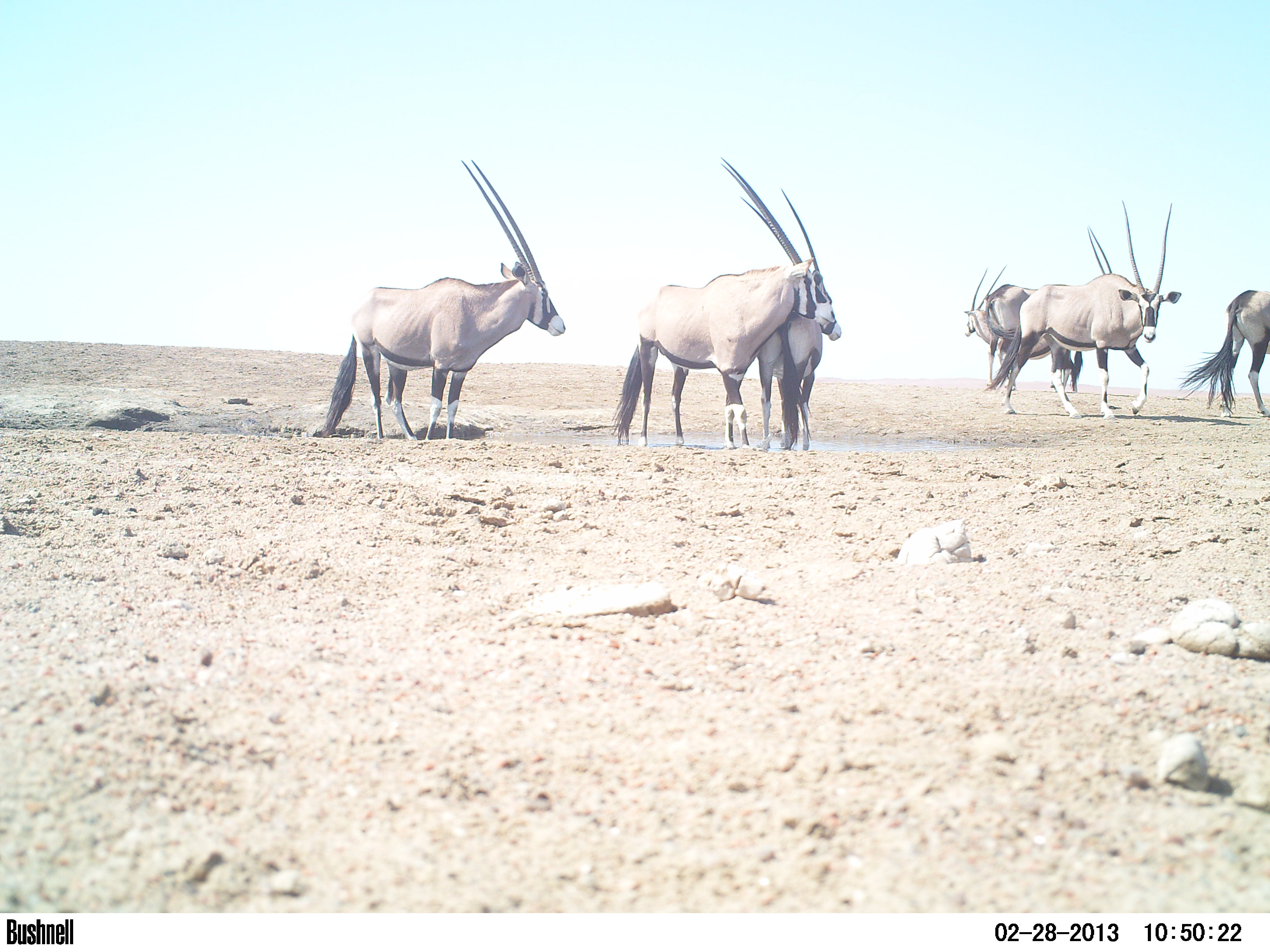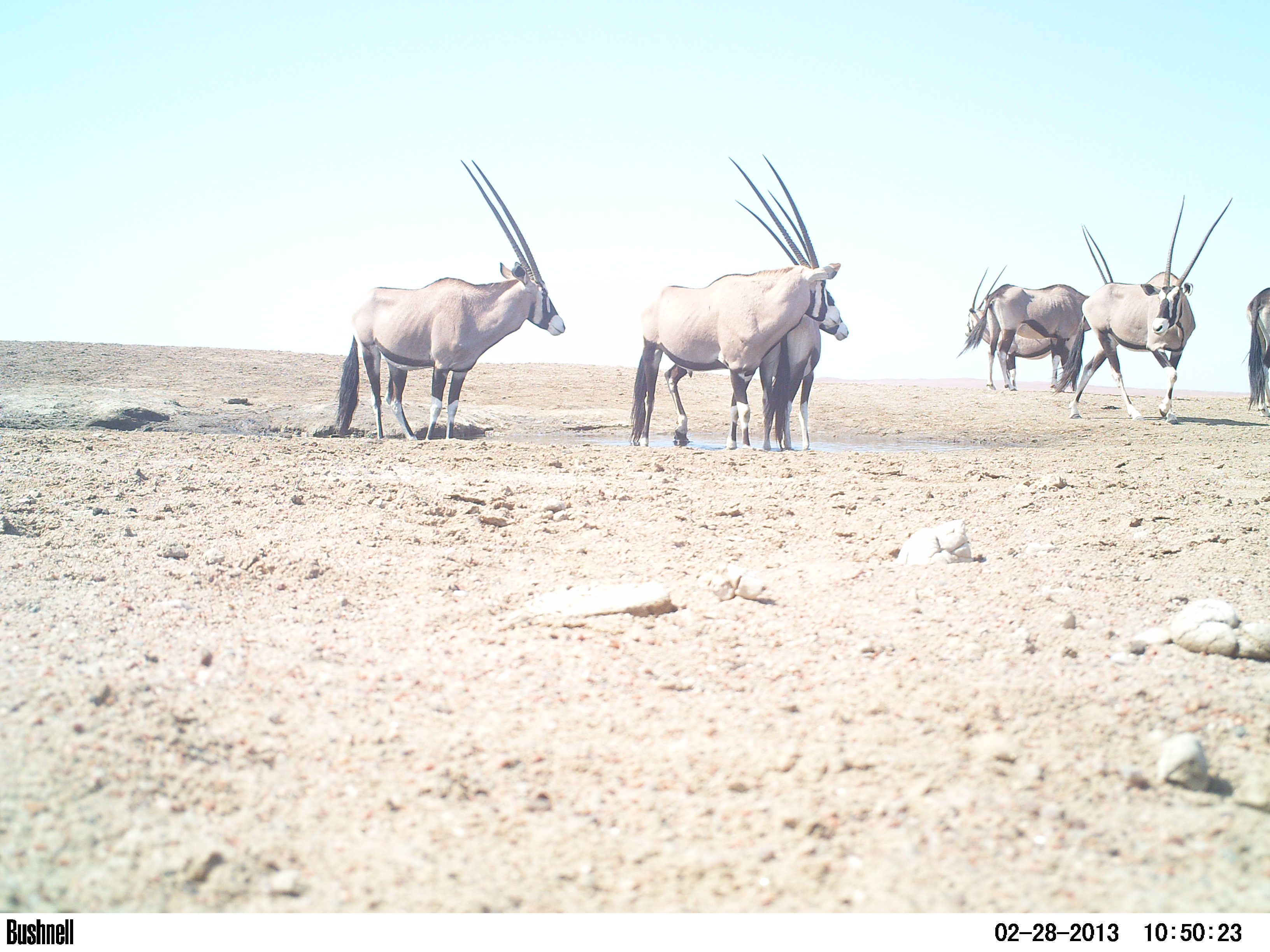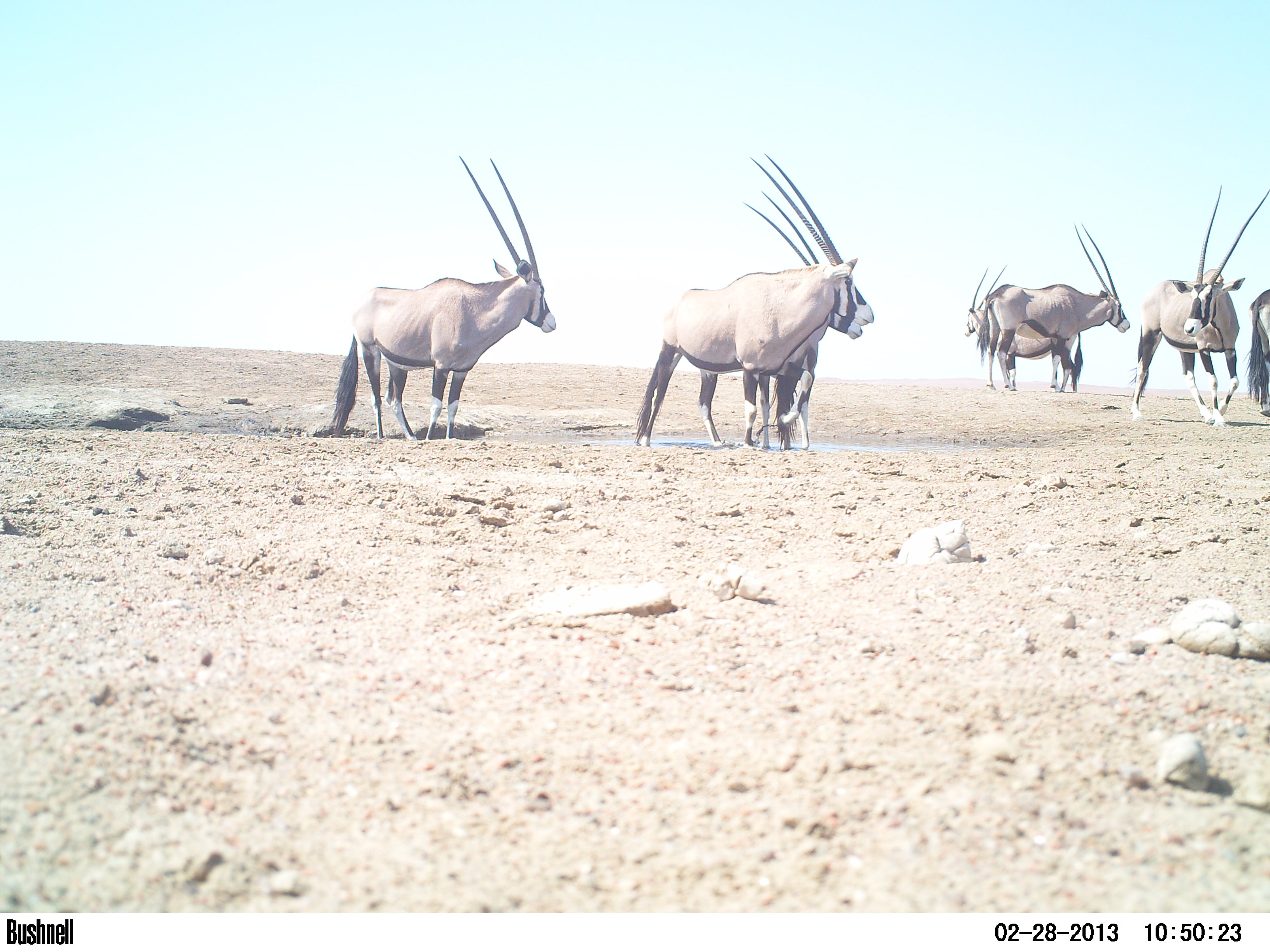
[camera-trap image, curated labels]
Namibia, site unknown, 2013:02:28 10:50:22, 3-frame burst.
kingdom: Animalia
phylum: Chordata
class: Mammalia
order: Artiodactyla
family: Bovidae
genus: Oryx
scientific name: Oryx gazella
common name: gemsbok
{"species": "Oryx gazella (gemsbok)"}